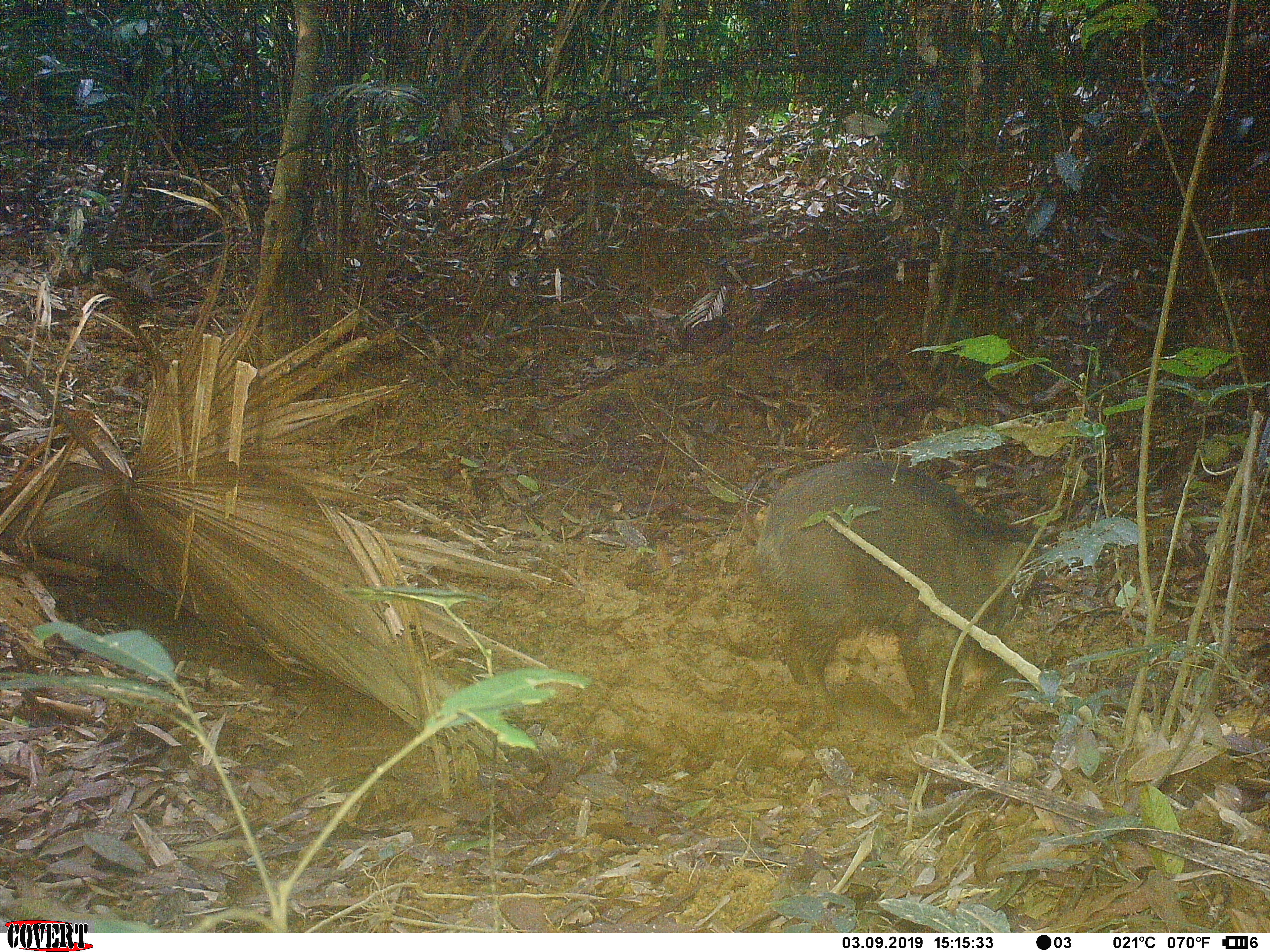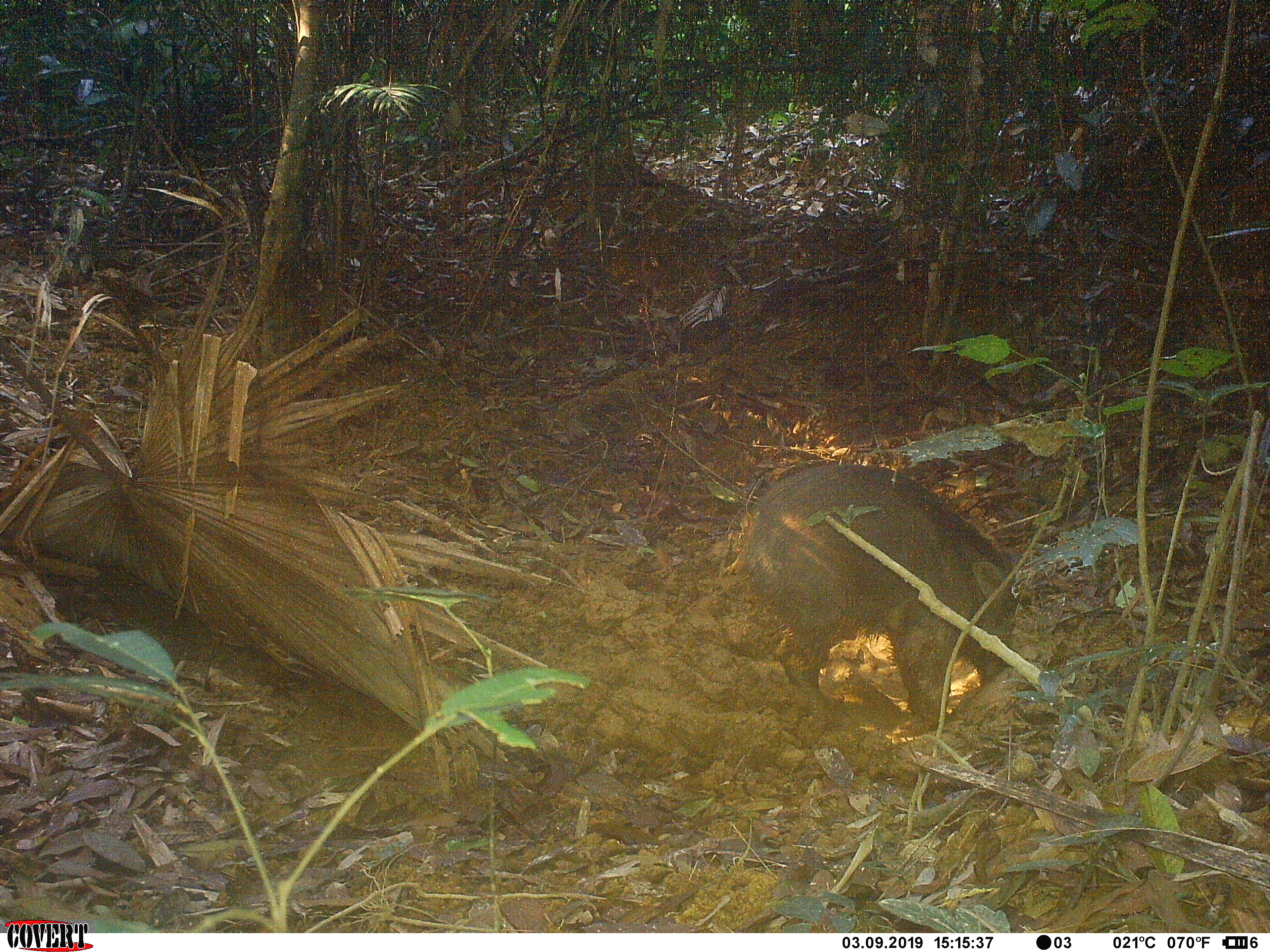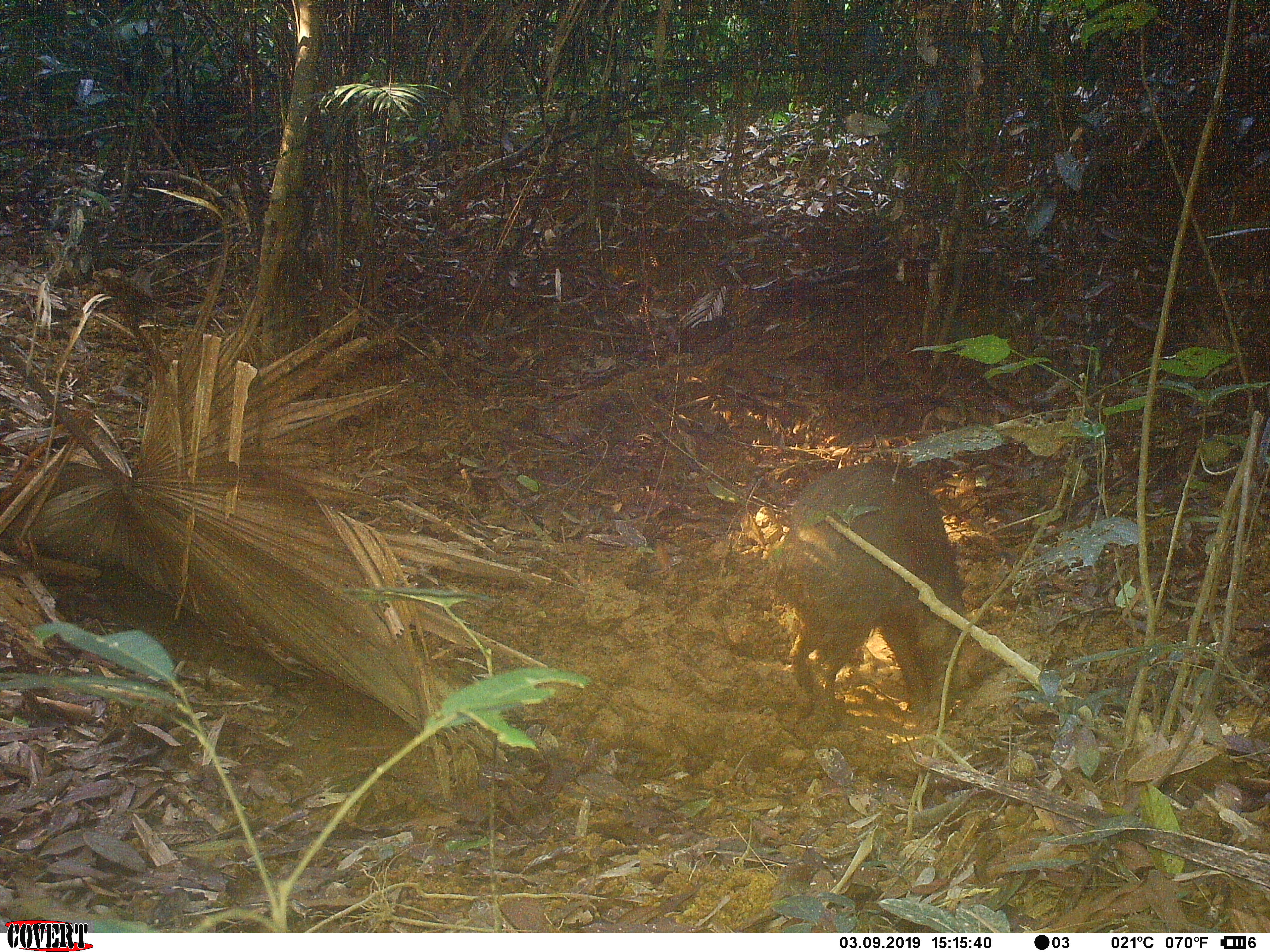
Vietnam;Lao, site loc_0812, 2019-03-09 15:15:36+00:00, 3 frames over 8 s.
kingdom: Animalia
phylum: Chordata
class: Mammalia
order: Artiodactyla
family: Suidae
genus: Sus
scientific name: Sus scrofa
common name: eurasian wild pig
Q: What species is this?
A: Eurasian wild pig (Sus scrofa).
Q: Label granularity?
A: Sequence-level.